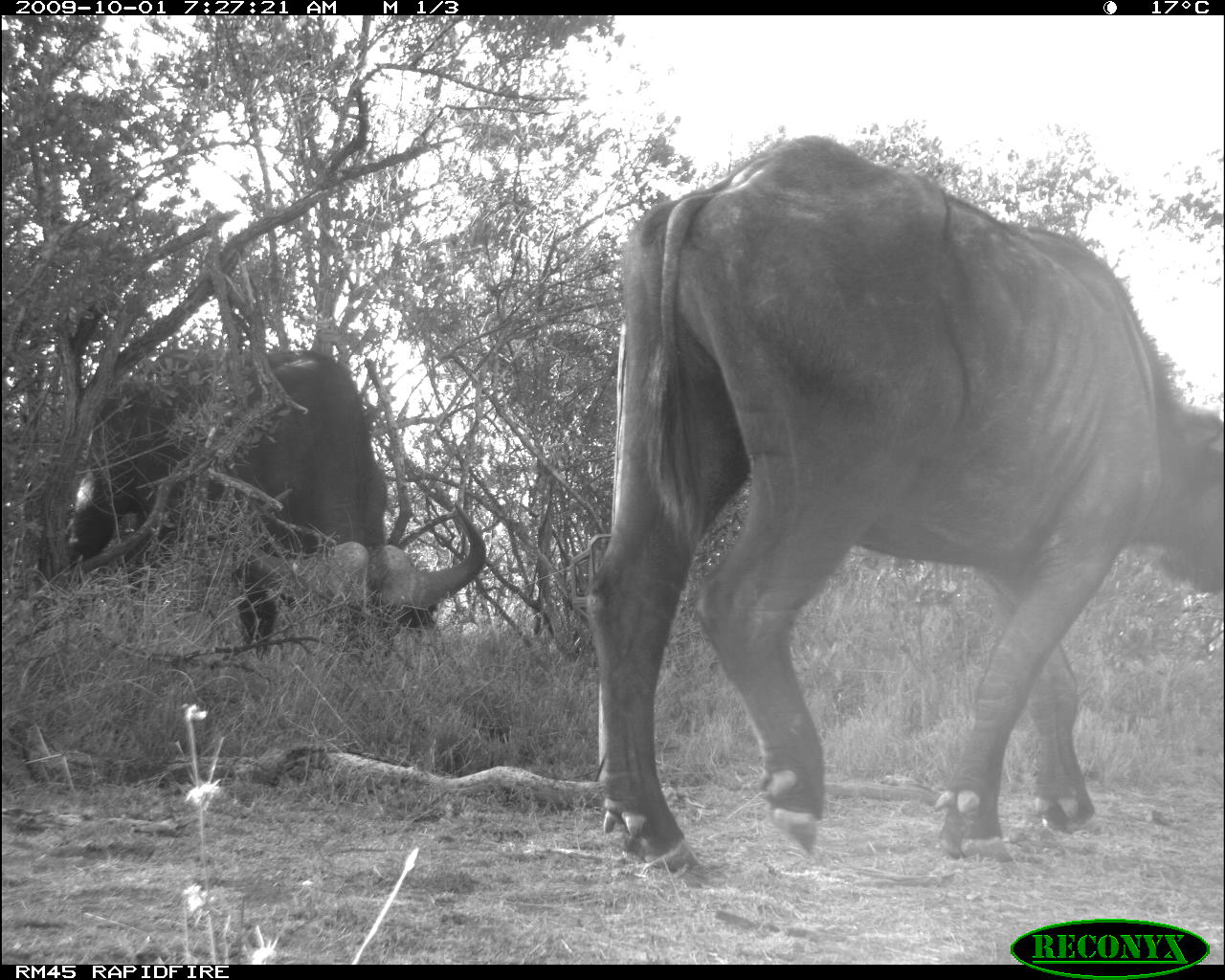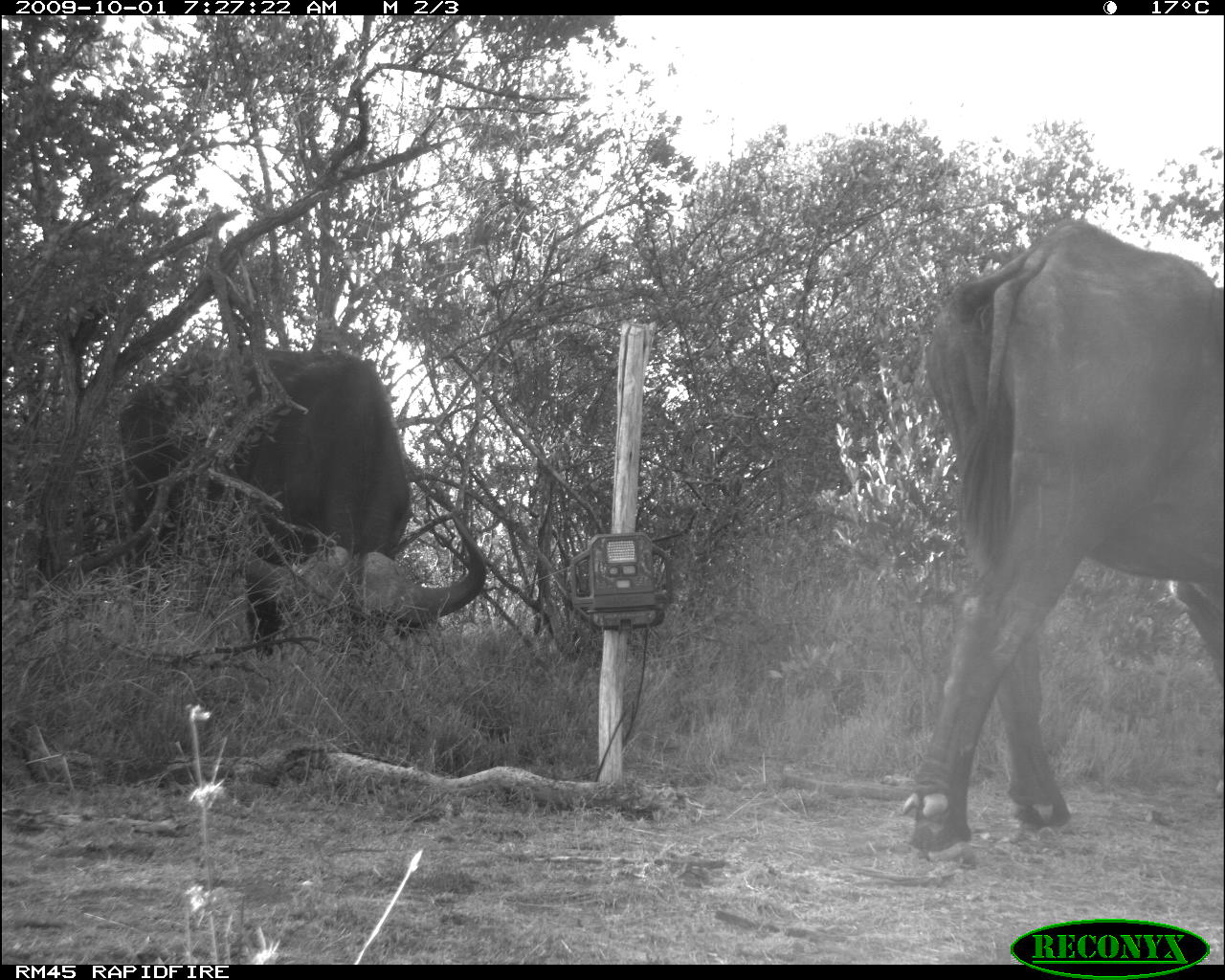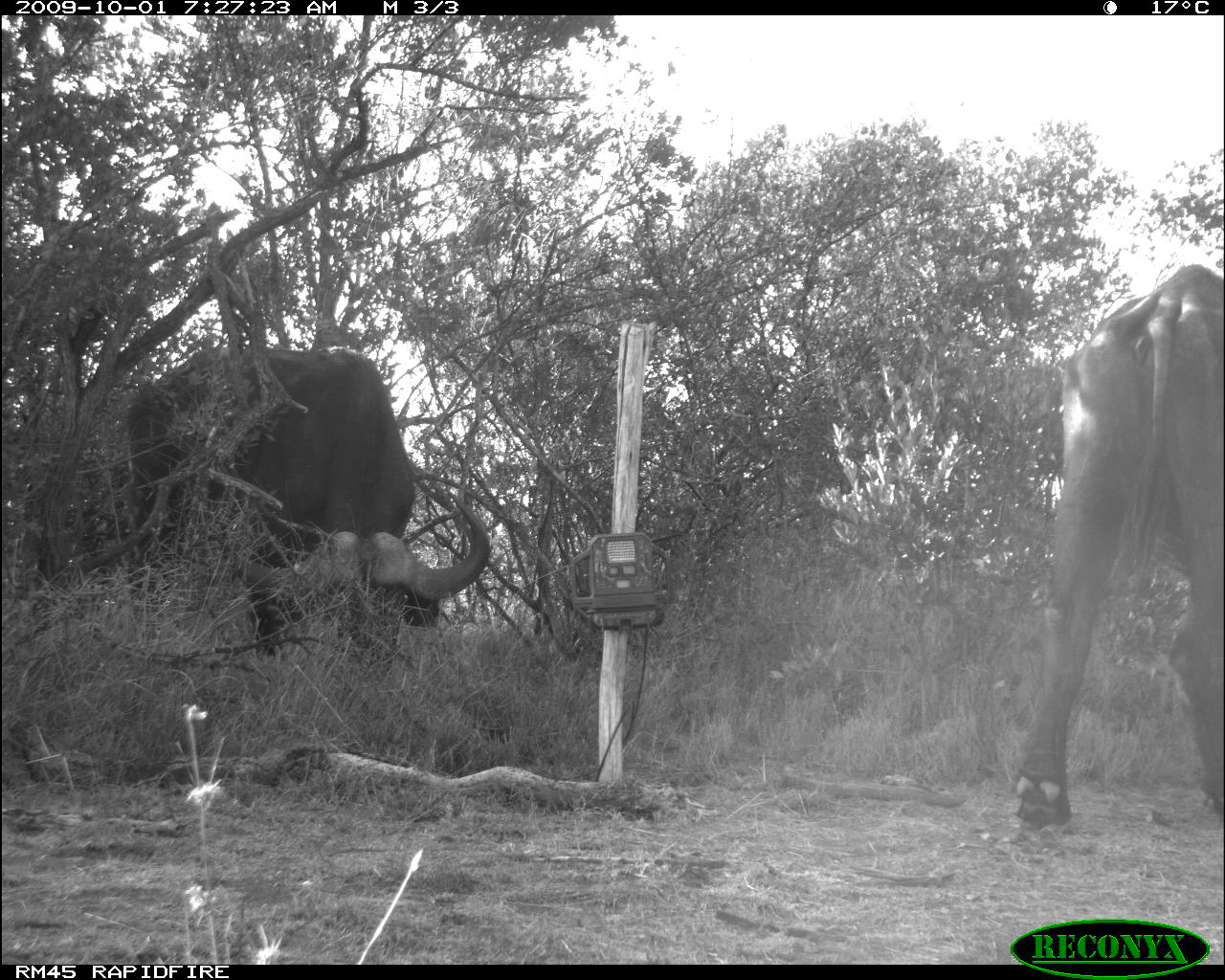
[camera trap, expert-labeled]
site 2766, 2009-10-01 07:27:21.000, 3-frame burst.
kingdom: Animalia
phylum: Chordata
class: Mammalia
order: Artiodactyla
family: Bovidae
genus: Syncerus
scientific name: Syncerus caffer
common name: african buffalo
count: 2